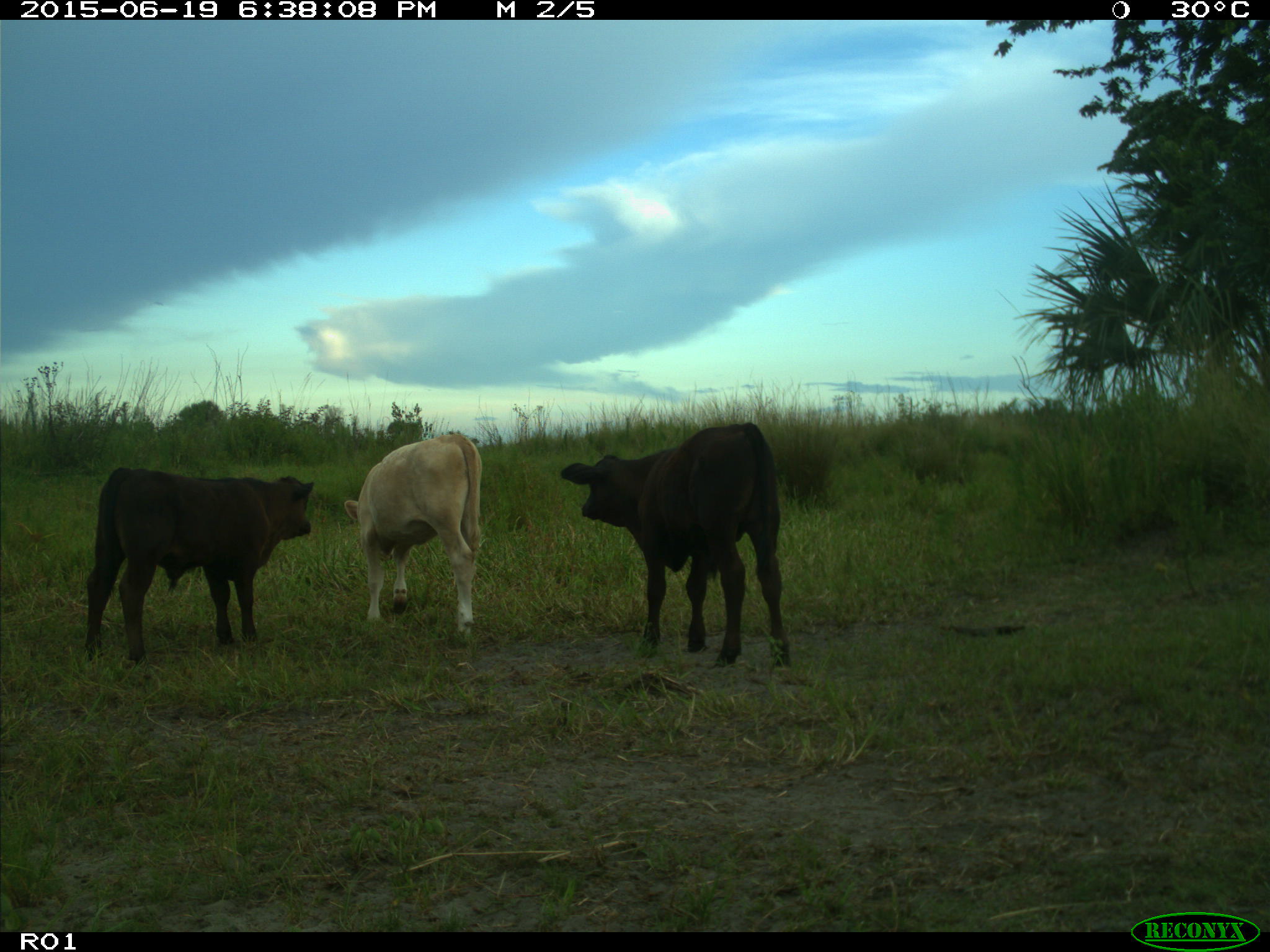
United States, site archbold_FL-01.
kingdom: Animalia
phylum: Chordata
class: Mammalia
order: Artiodactyla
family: Bovidae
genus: Bos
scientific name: Bos taurus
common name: domestic cow